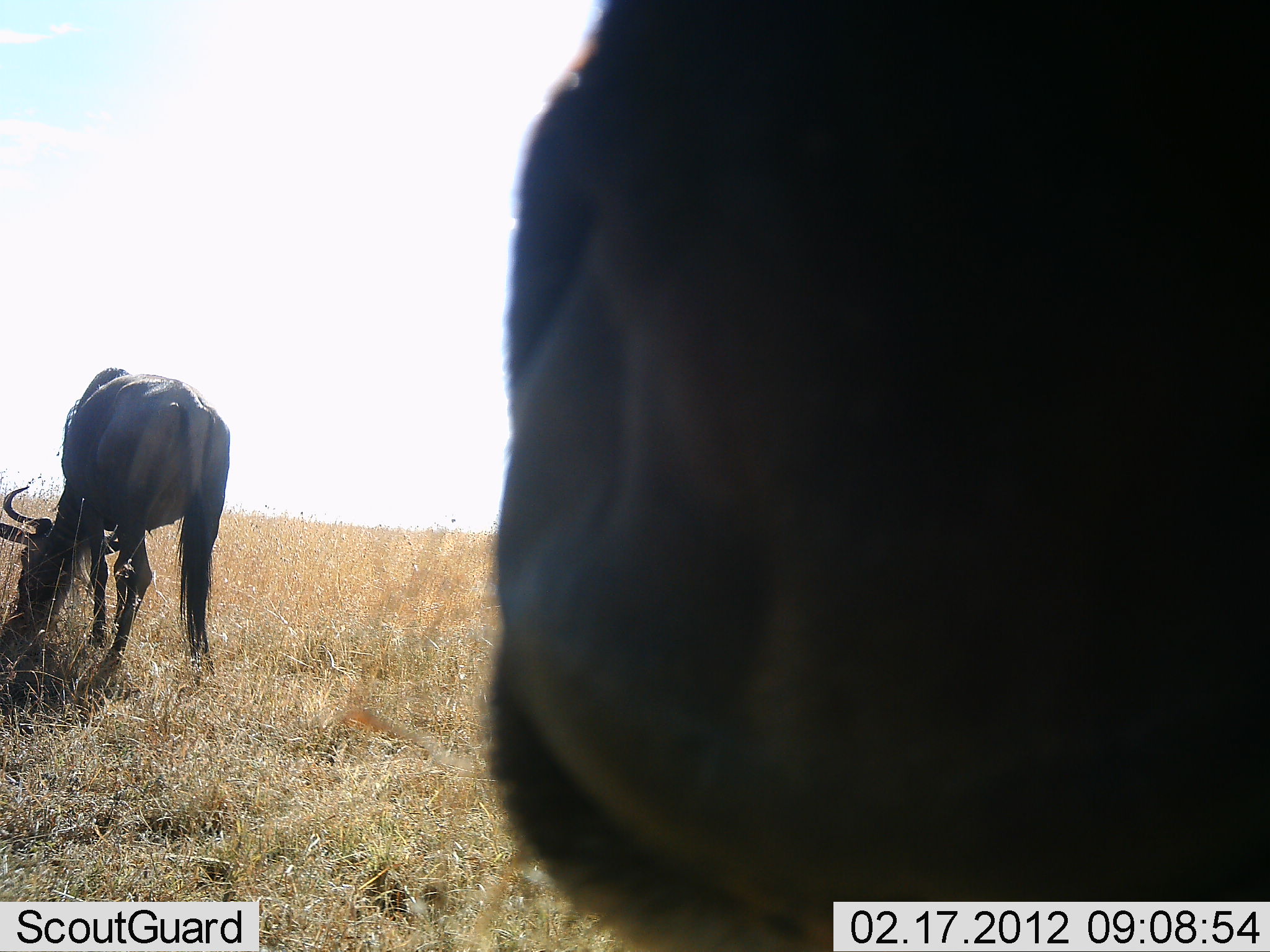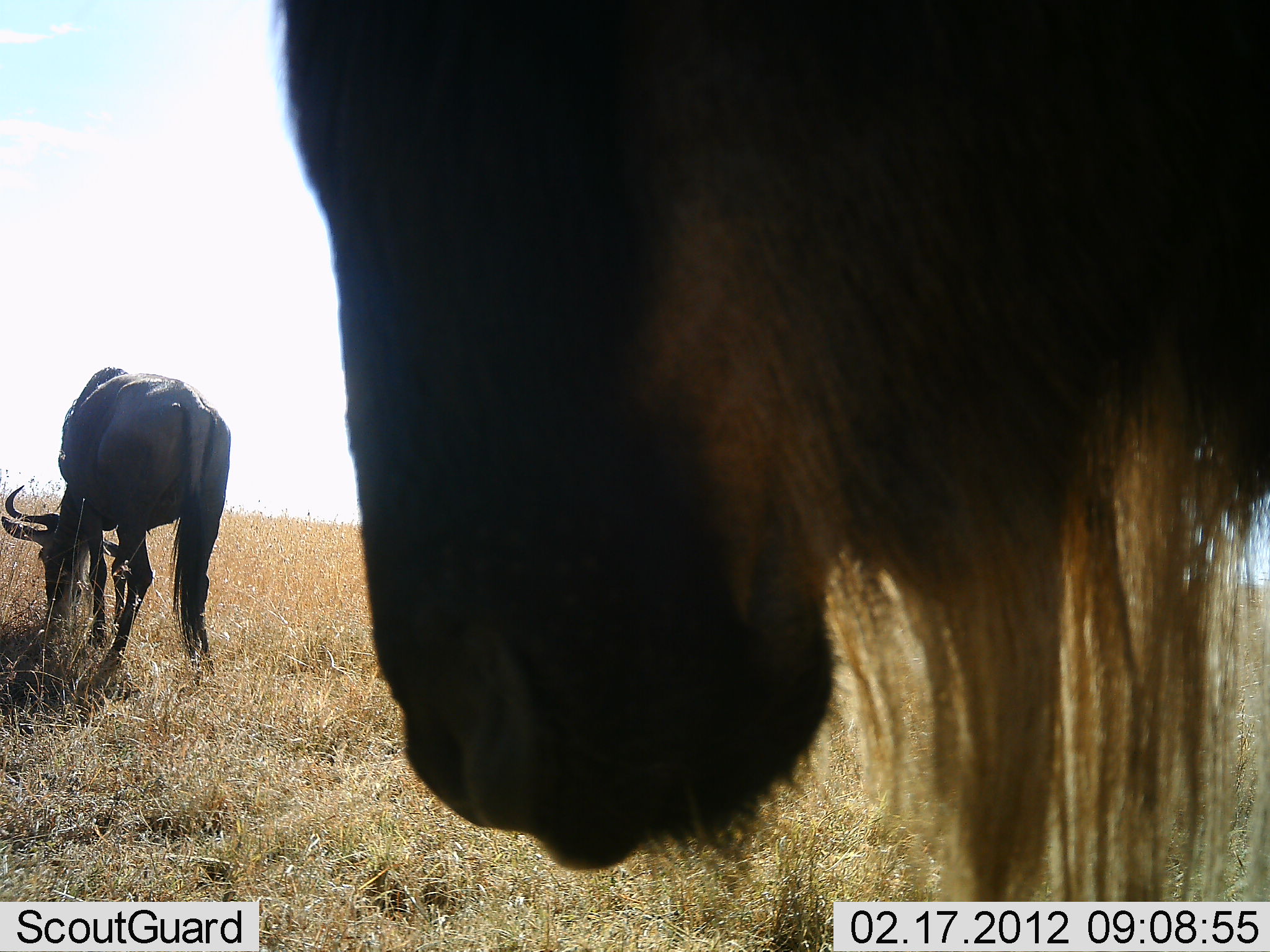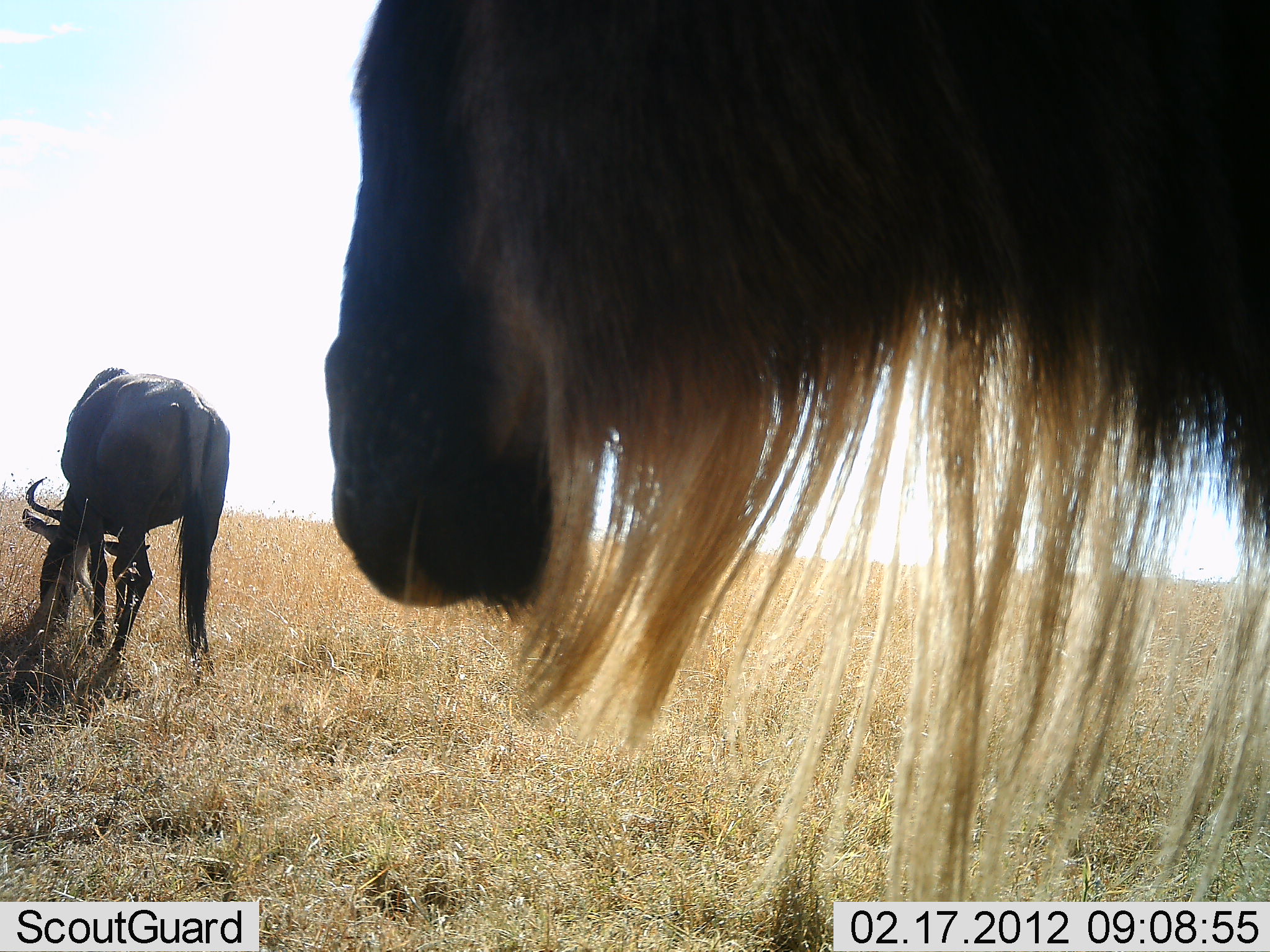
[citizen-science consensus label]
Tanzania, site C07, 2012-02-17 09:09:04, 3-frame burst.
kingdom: Animalia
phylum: Chordata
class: Mammalia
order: Artiodactyla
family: Bovidae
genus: Connochaetes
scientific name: Connochaetes taurinus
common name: blue wildebeest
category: wildebeest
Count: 2.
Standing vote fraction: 65%.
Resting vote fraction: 0%.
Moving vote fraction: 0%.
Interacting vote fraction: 0%.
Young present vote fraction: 0%.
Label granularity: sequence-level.